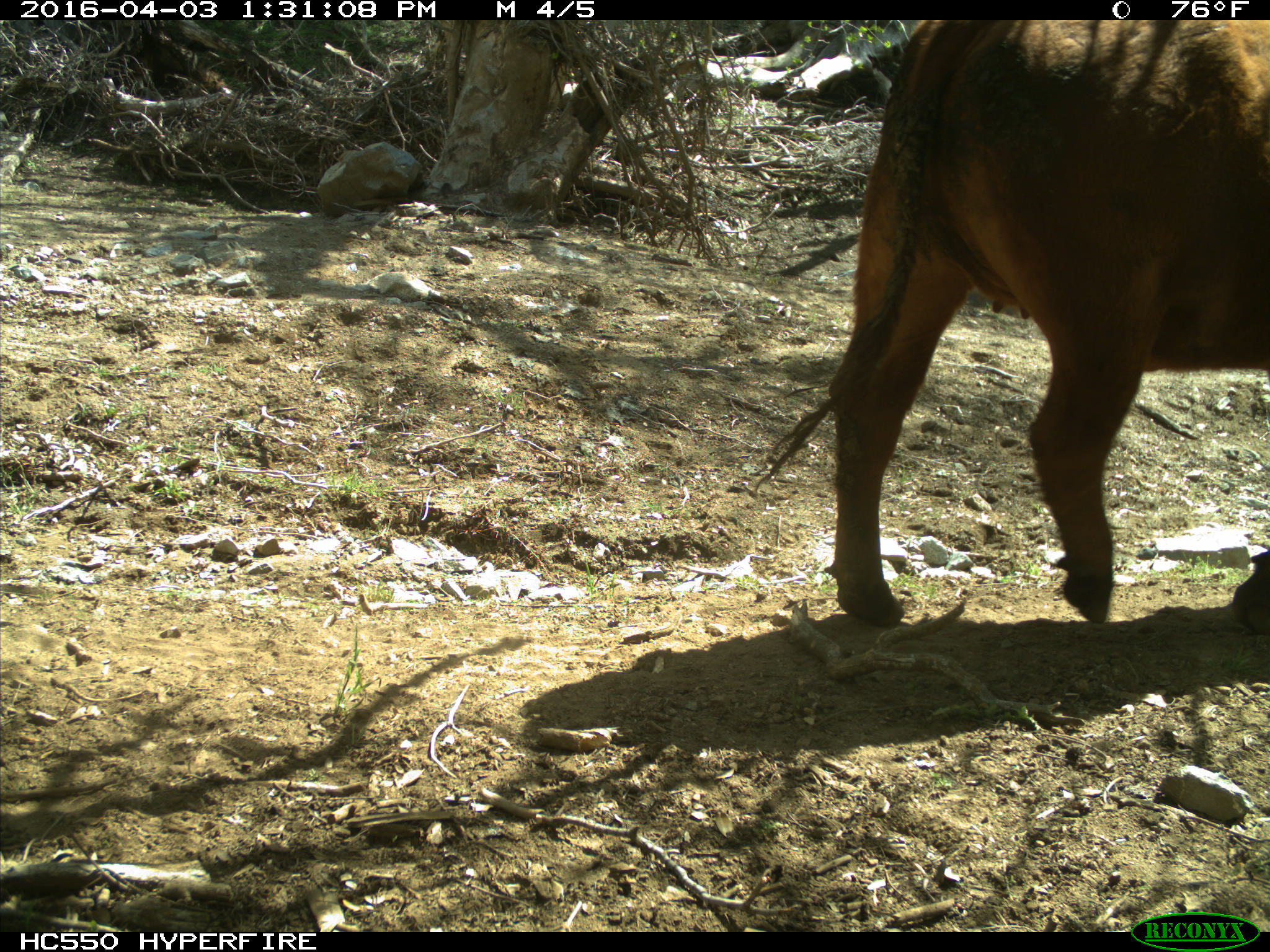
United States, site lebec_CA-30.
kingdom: Animalia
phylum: Chordata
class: Mammalia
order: Artiodactyla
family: Bovidae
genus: Bos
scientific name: Bos taurus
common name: domestic cow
Bos taurus (domestic cow).